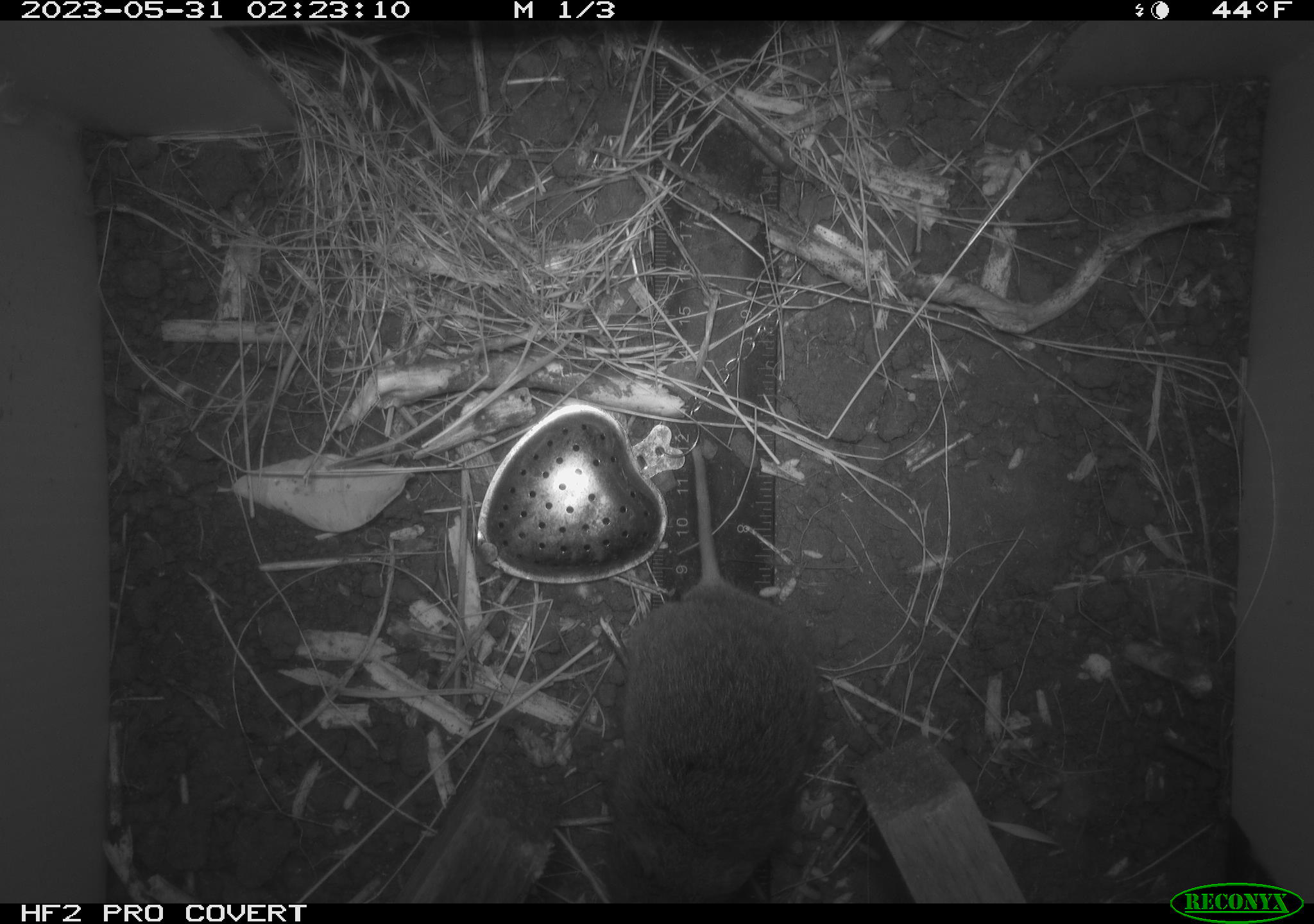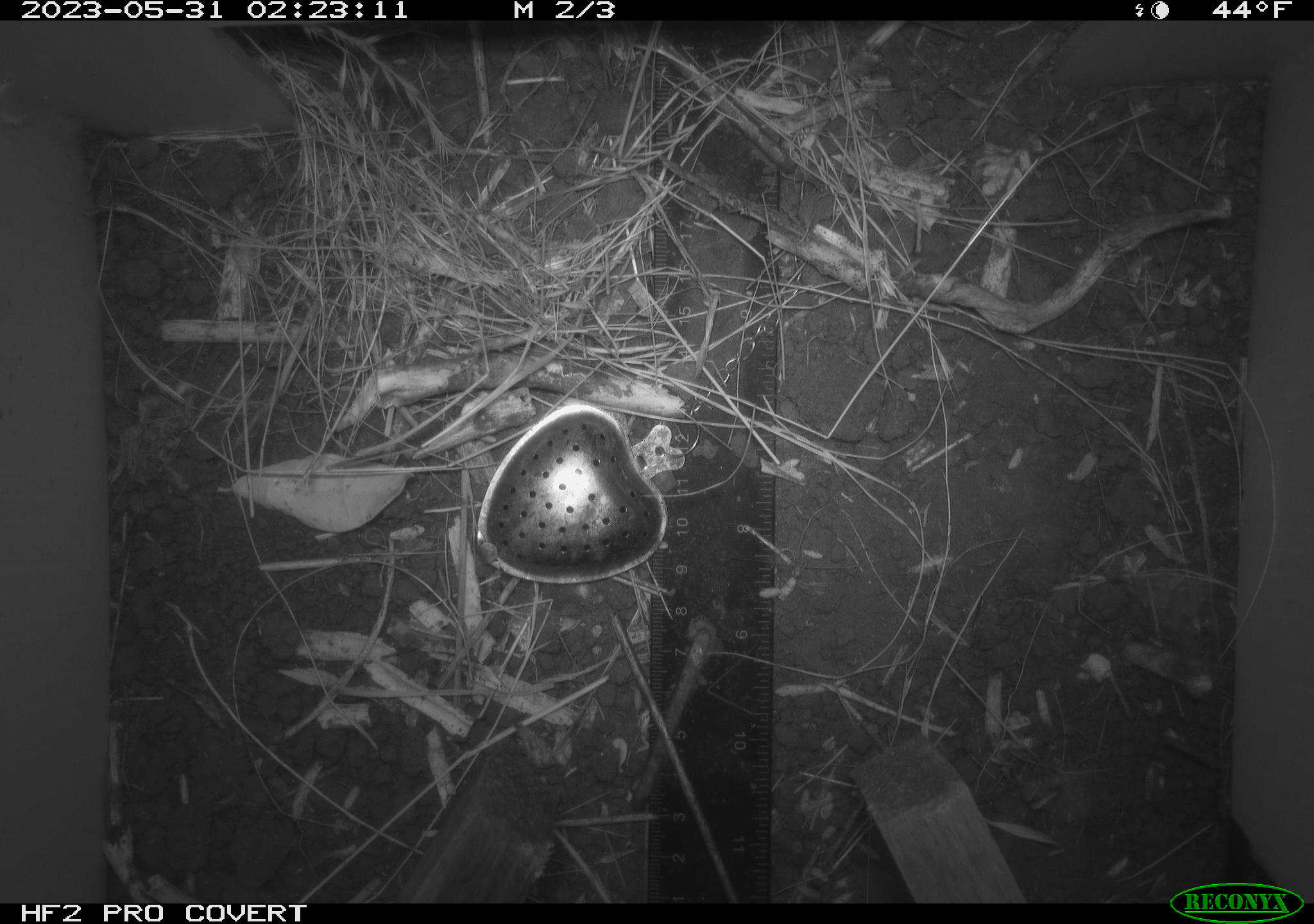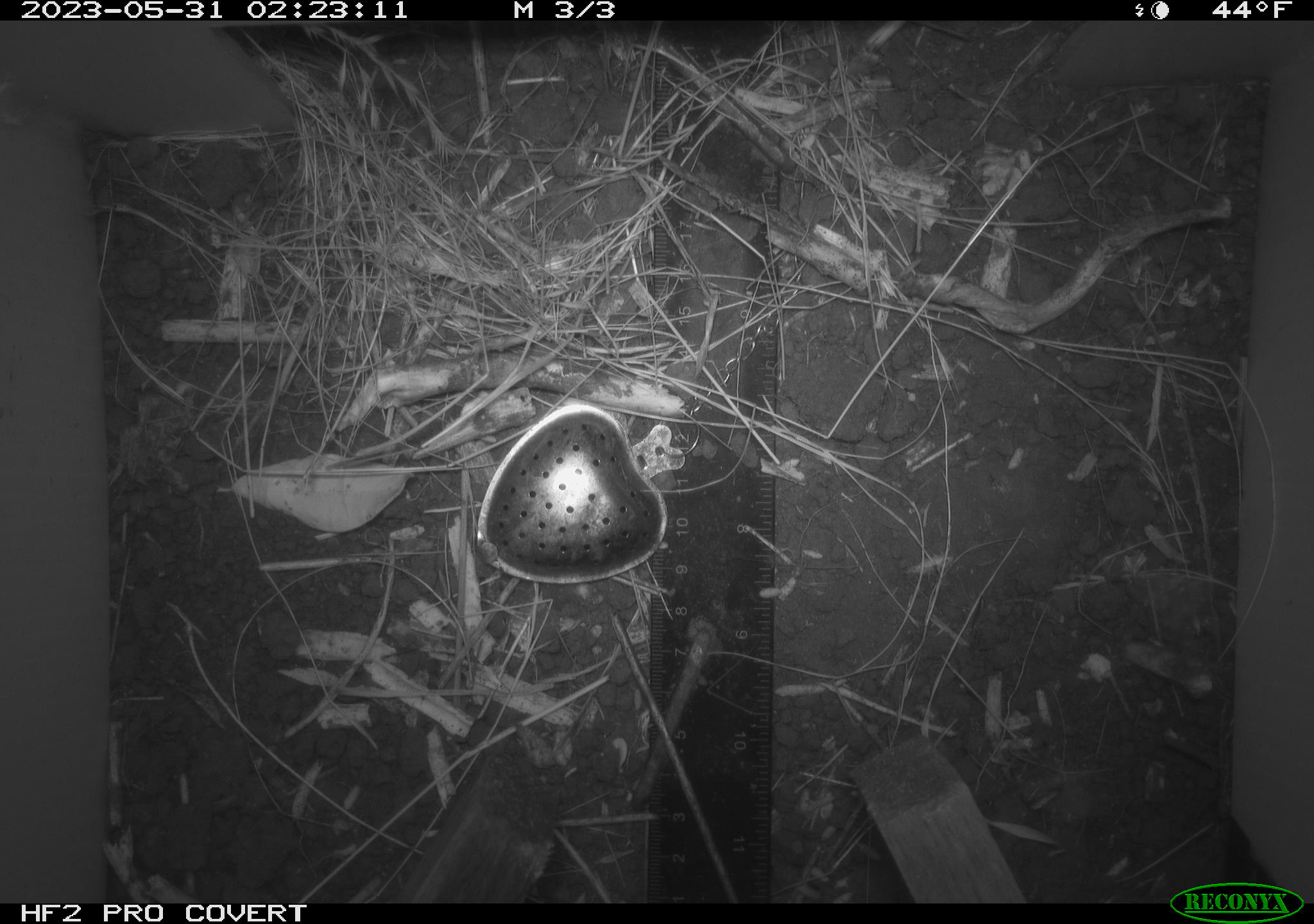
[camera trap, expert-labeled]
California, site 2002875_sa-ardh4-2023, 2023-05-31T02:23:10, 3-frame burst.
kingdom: Animalia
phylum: Chordata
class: Mammalia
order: Rodentia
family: Cricetidae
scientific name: Arvicolinae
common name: voles, lemmings, and muskrats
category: arvicolinae subfamily